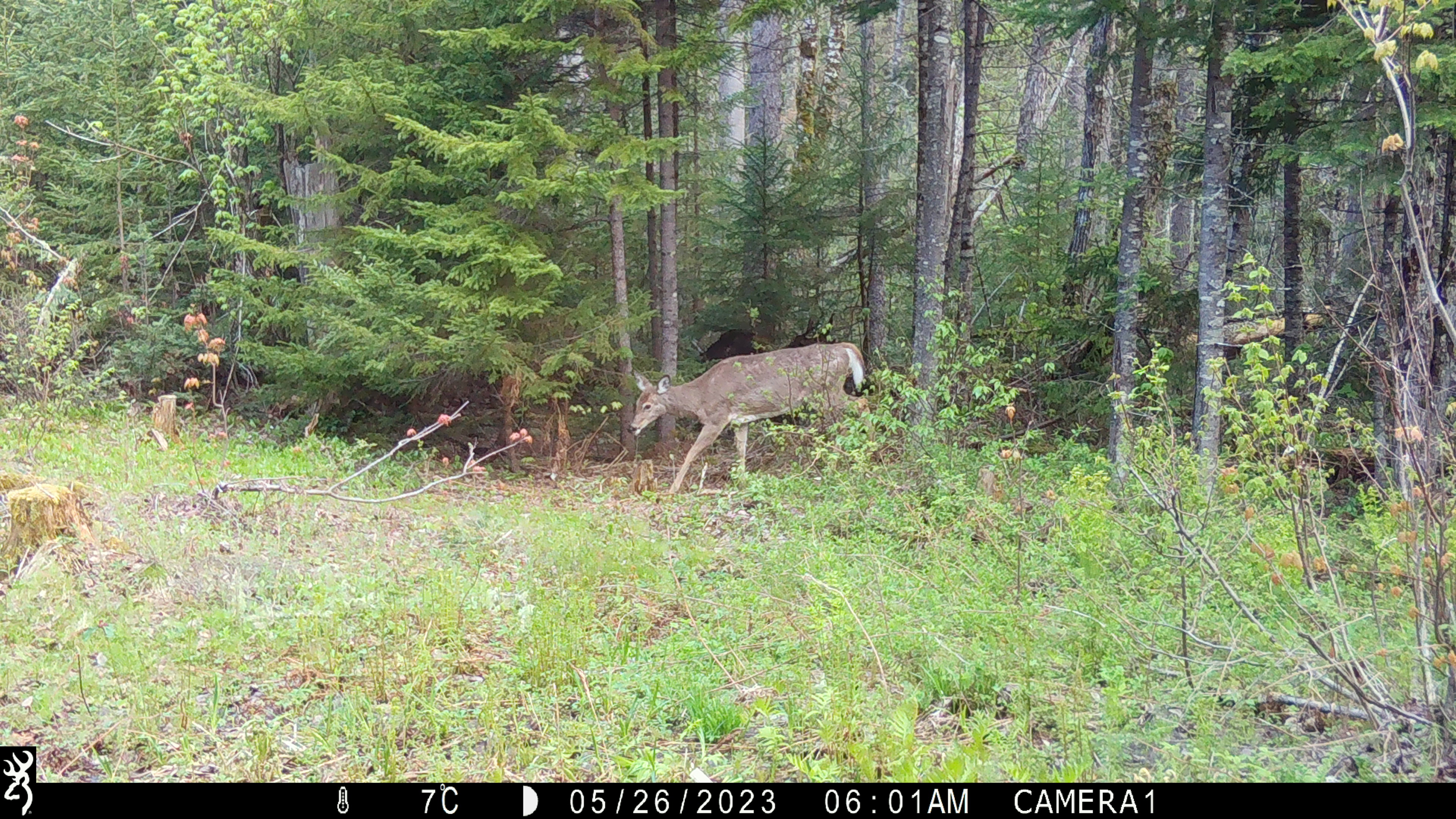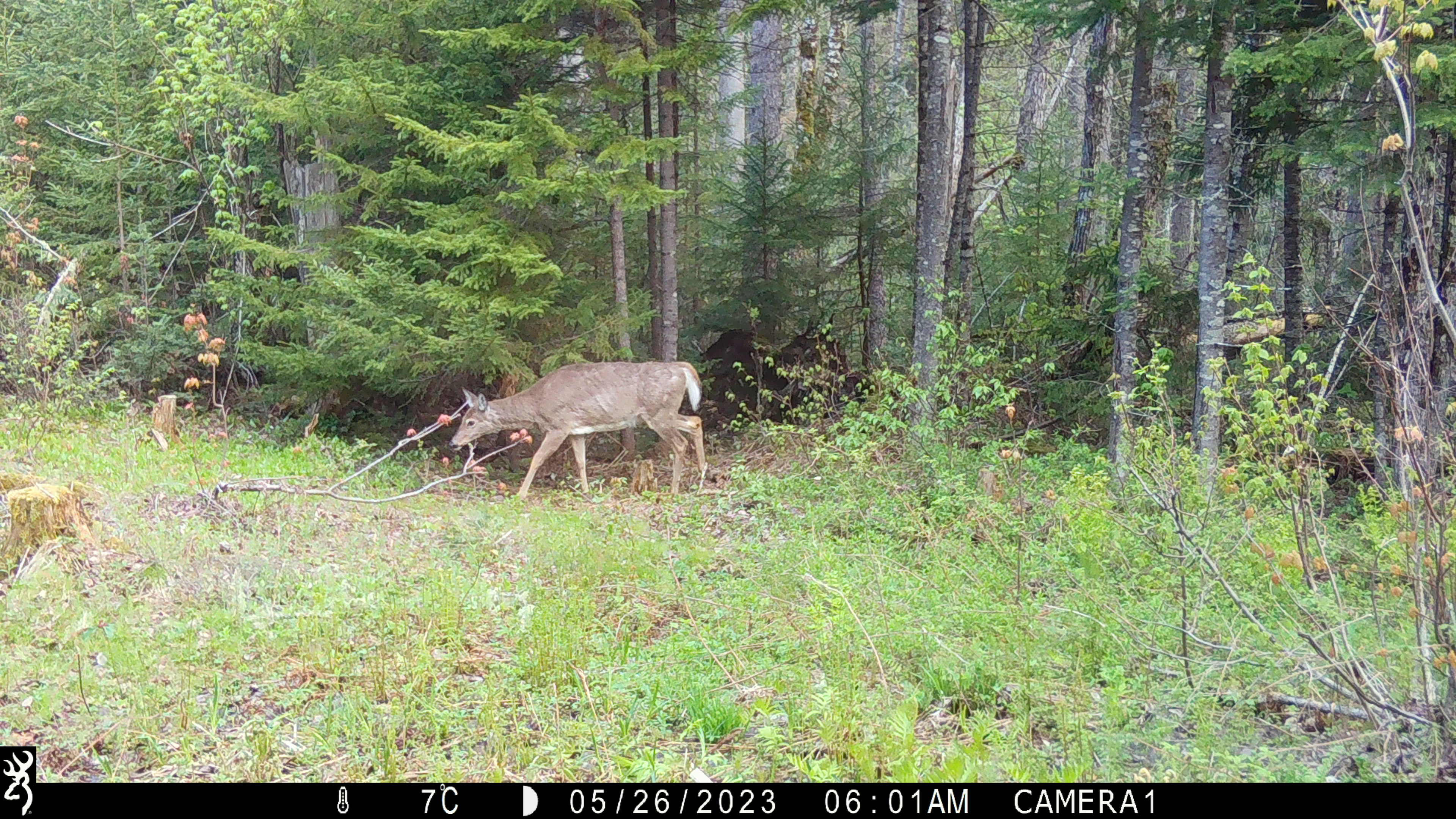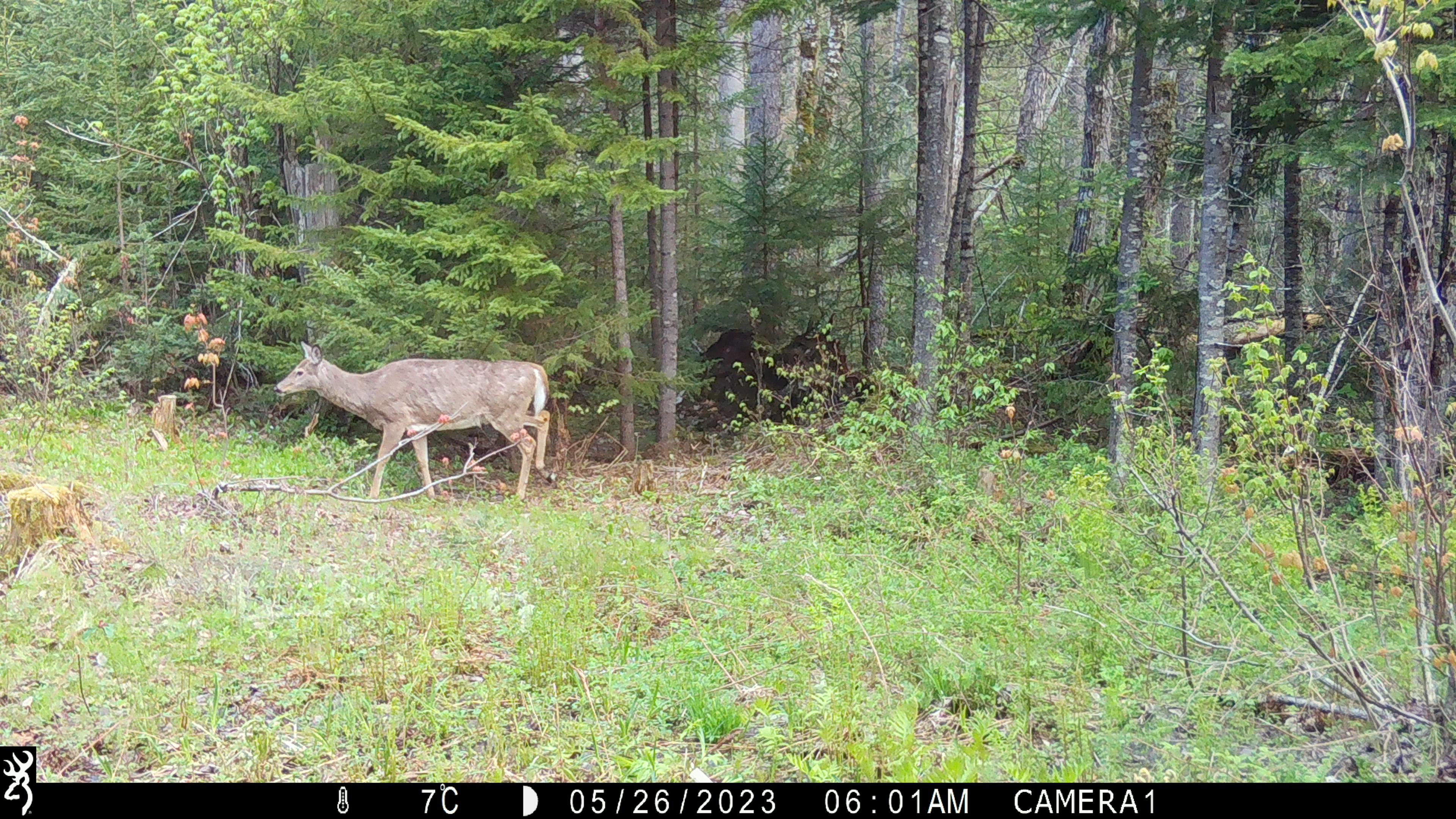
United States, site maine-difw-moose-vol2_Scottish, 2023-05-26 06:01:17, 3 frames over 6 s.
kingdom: Animalia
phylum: Chordata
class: Mammalia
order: Artiodactyla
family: Cervidae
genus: Odocoileus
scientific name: Odocoileus virginianus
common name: white-tailed deer